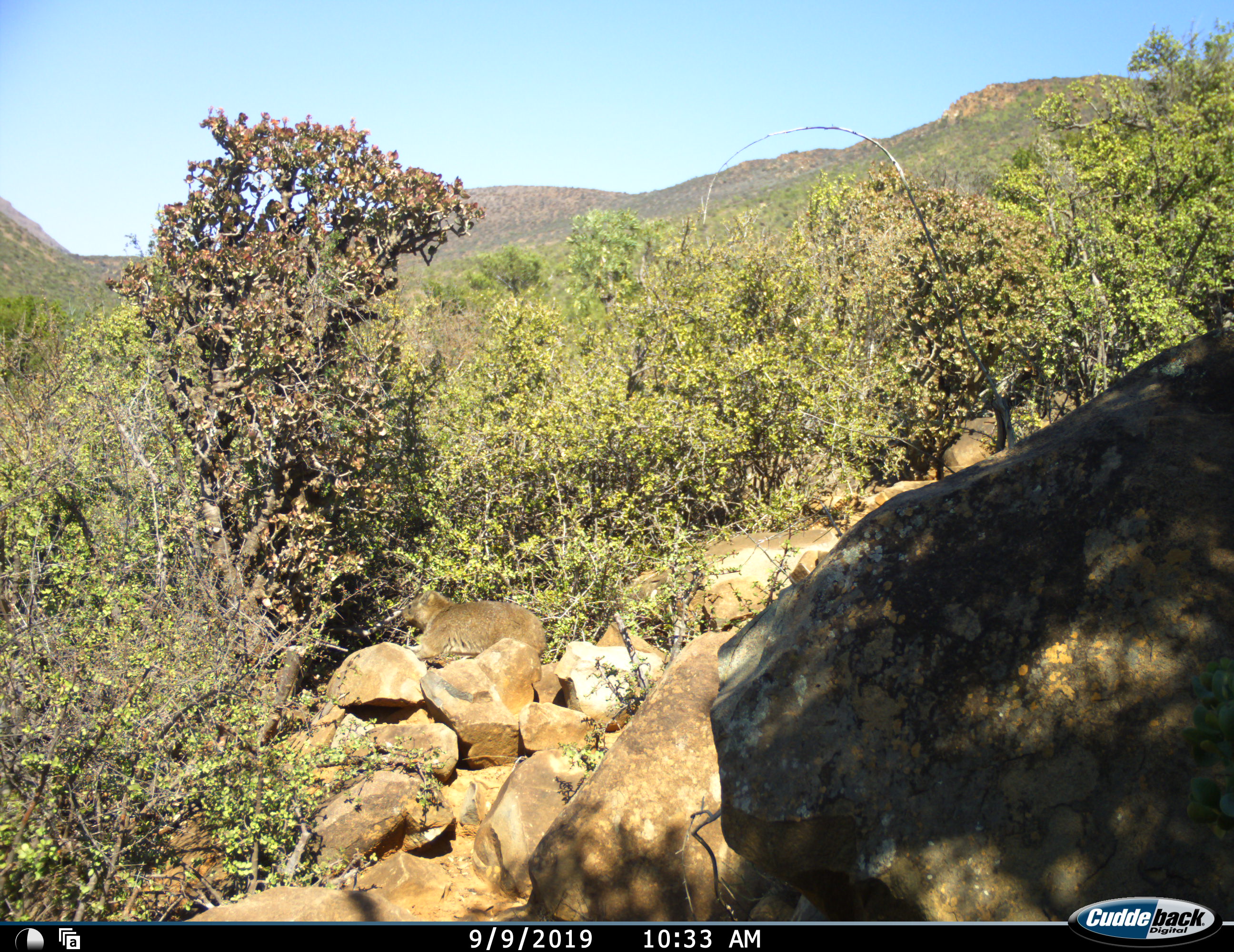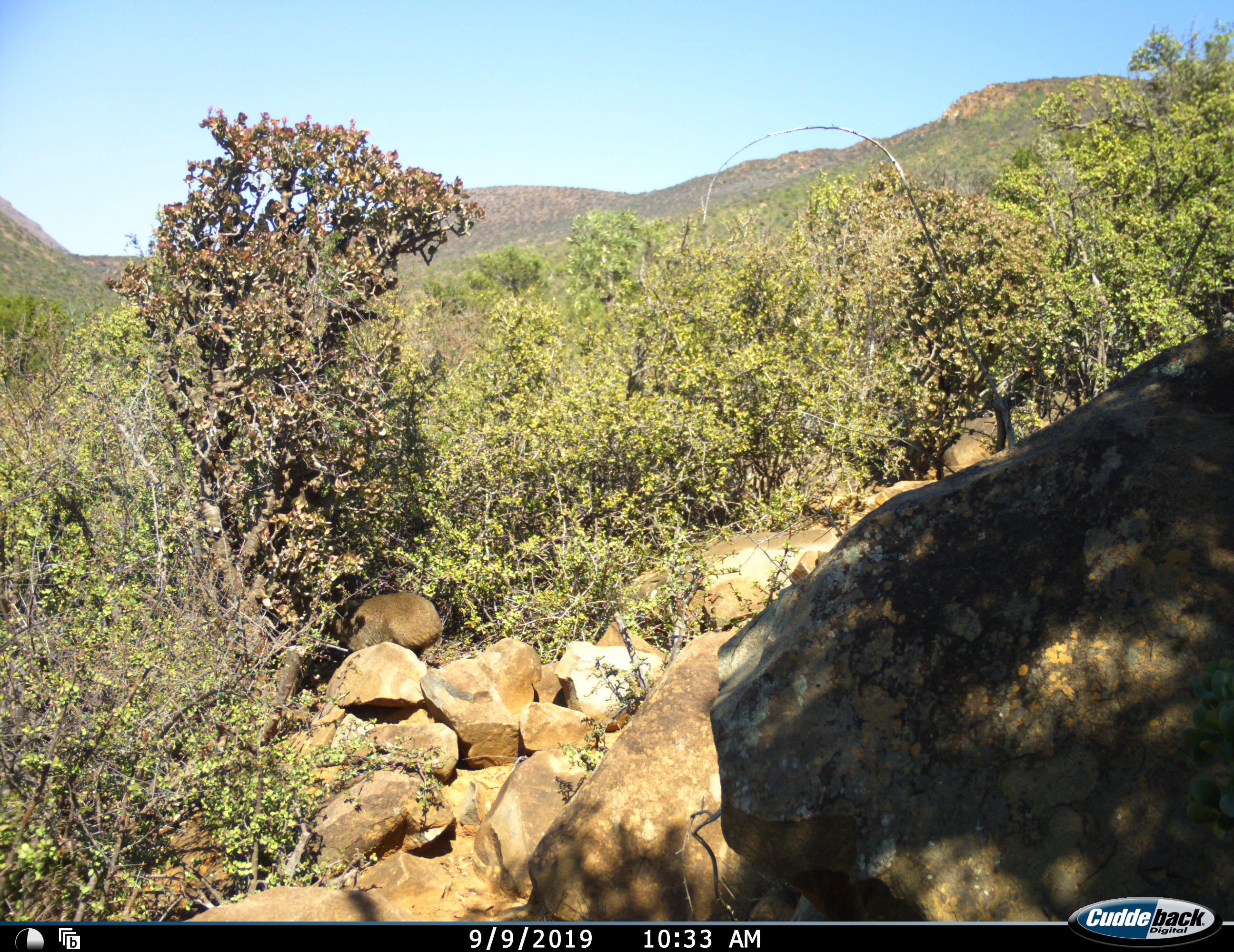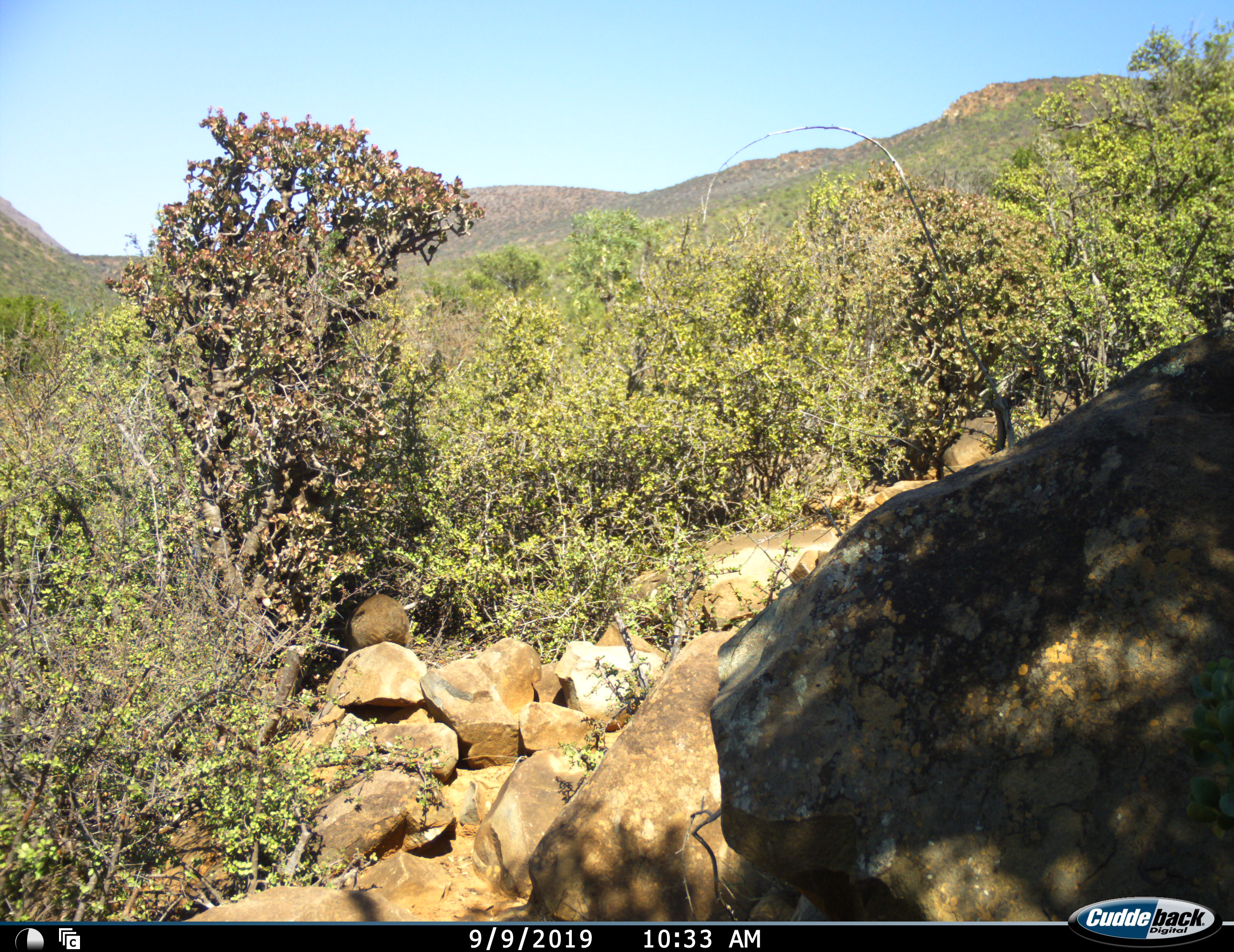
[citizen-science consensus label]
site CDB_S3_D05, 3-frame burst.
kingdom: Animalia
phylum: Chordata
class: Mammalia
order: Hyracoidea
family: Procaviidae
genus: Procavia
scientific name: Procavia capensis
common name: rock hyrax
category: rockhyraxdassie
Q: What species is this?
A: Rockhyraxdassie (rock hyrax) (Procavia capensis).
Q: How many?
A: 1.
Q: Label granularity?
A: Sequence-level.